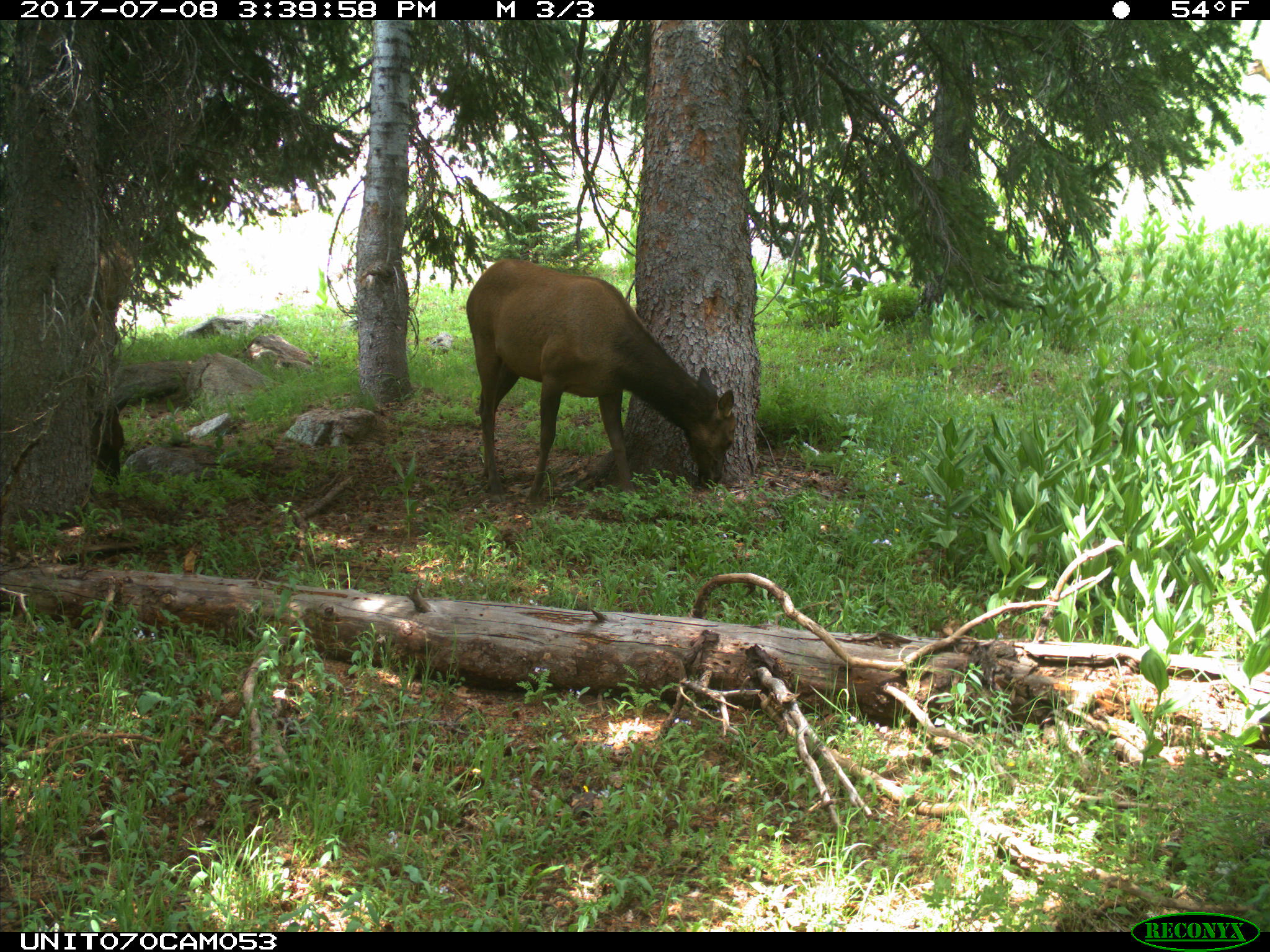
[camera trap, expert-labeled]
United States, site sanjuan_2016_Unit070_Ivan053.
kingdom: Animalia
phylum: Chordata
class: Mammalia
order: Artiodactyla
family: Cervidae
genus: Cervus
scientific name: Cervus elaphus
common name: red deer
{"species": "Cervus elaphus (red deer)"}